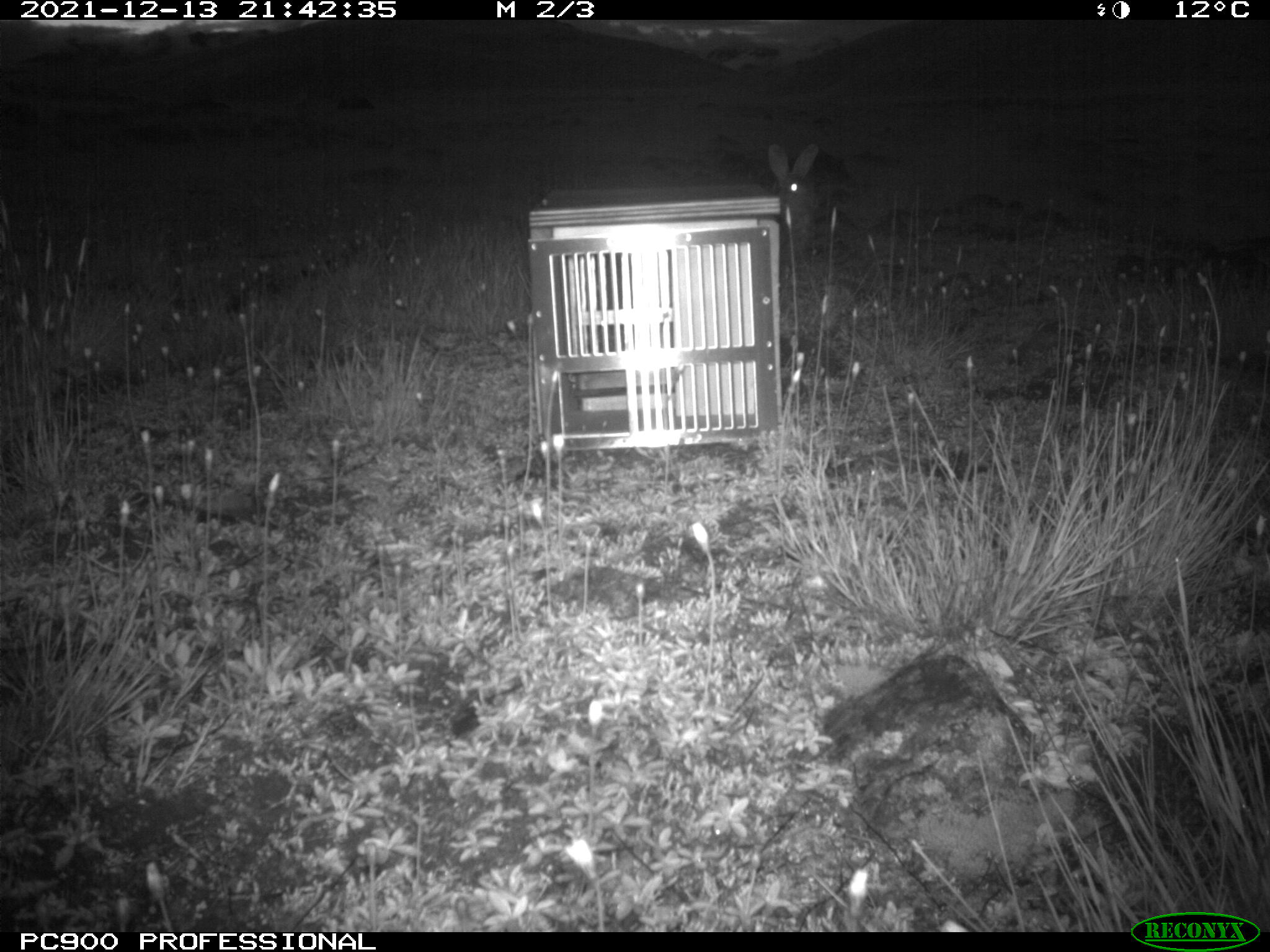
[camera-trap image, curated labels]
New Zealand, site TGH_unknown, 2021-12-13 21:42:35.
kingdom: Animalia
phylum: Chordata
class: Mammalia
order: Lagomorpha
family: Leporidae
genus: Oryctolagus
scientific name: Oryctolagus cuniculus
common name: european rabbit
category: rabbit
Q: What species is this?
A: Rabbit (european rabbit) (Oryctolagus cuniculus).